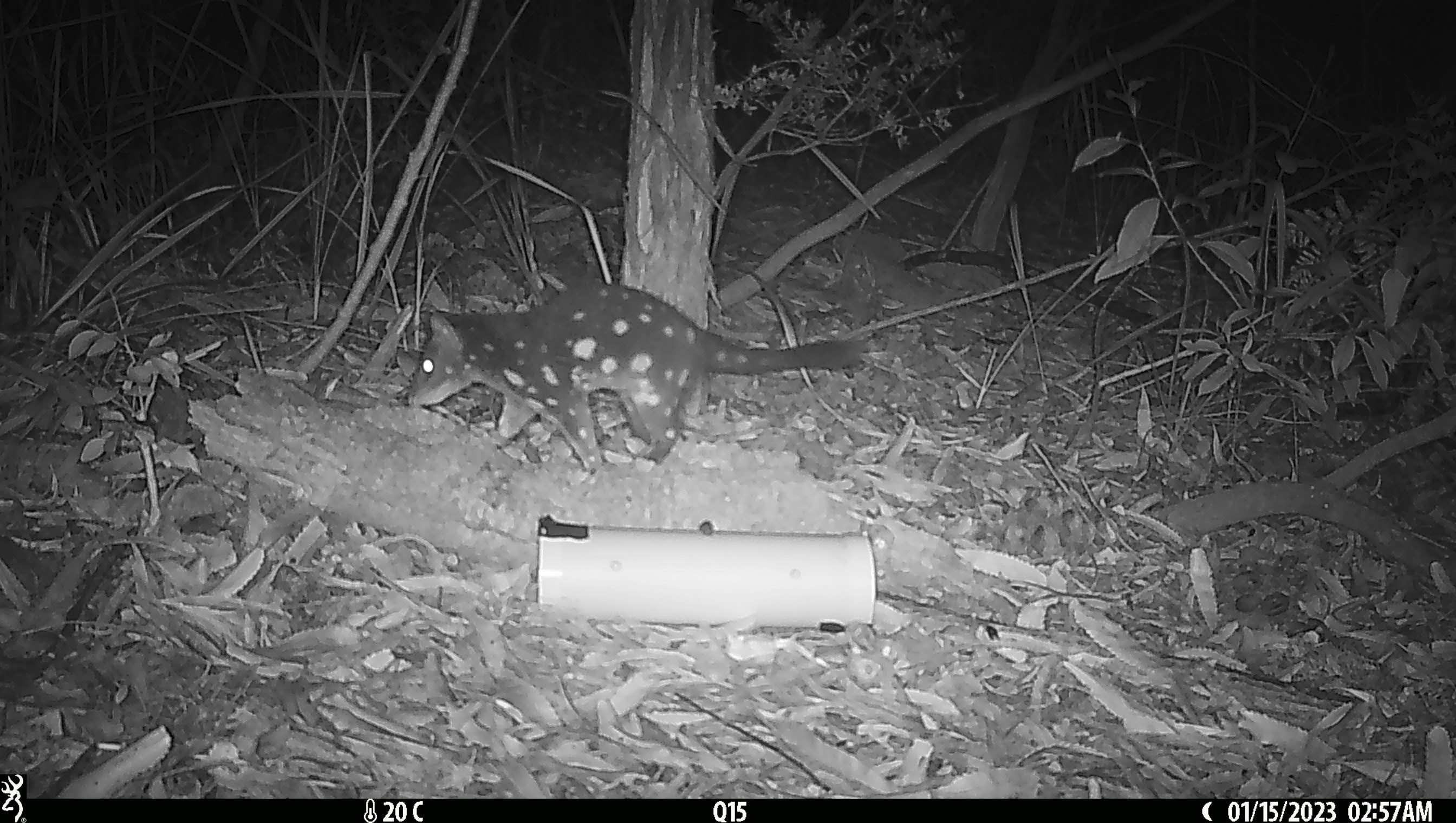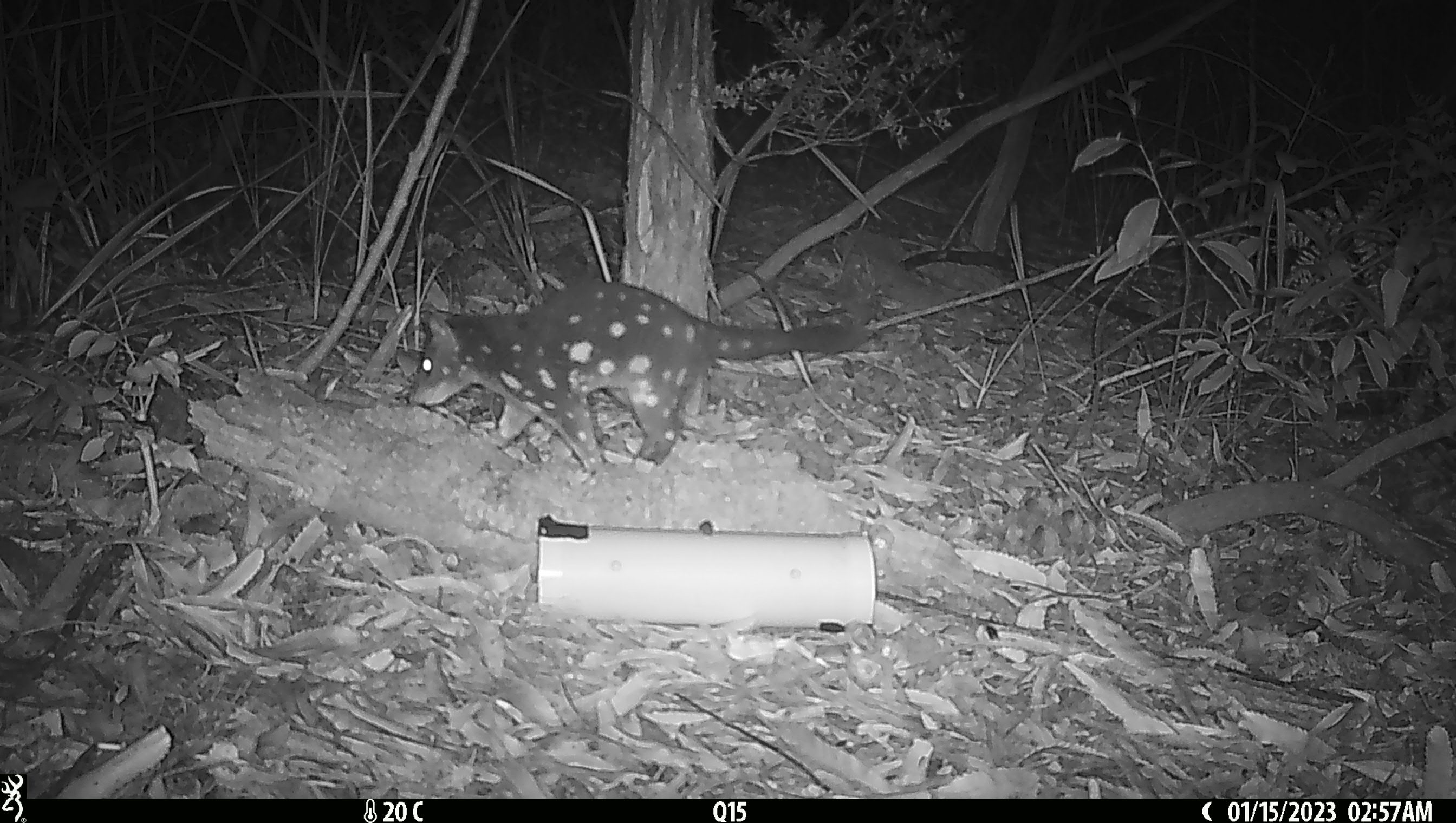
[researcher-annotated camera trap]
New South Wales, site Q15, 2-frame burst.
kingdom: Animalia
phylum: Chordata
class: Mammalia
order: Dasyuromorphia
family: Dasyuridae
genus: Dasyurus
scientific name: Dasyurus maculatus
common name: spotted-tailed quoll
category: quoll